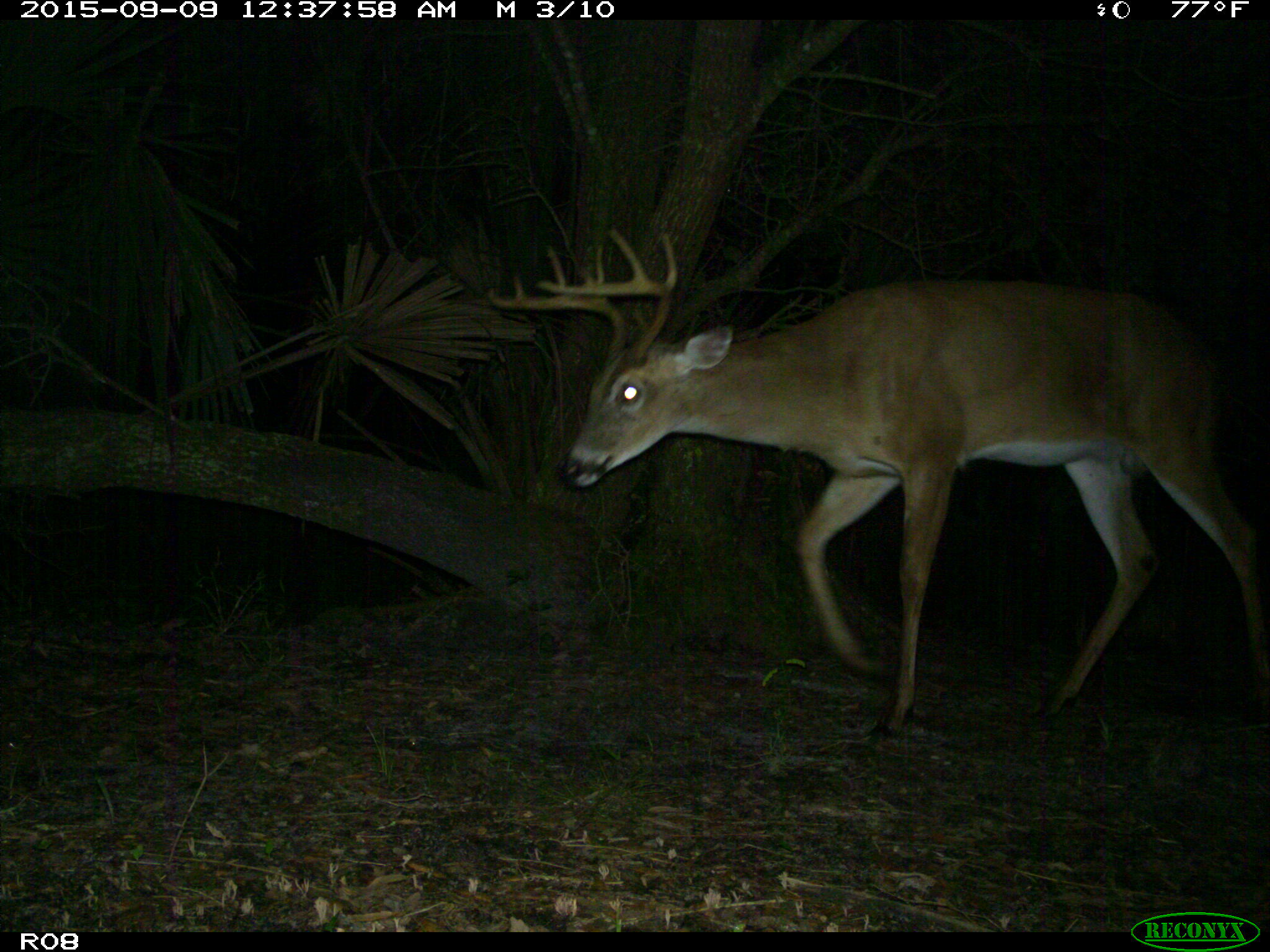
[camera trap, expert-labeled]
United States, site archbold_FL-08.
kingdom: Animalia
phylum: Chordata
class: Mammalia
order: Artiodactyla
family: Cervidae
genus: Odocoileus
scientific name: Odocoileus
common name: deer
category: unidentified deer